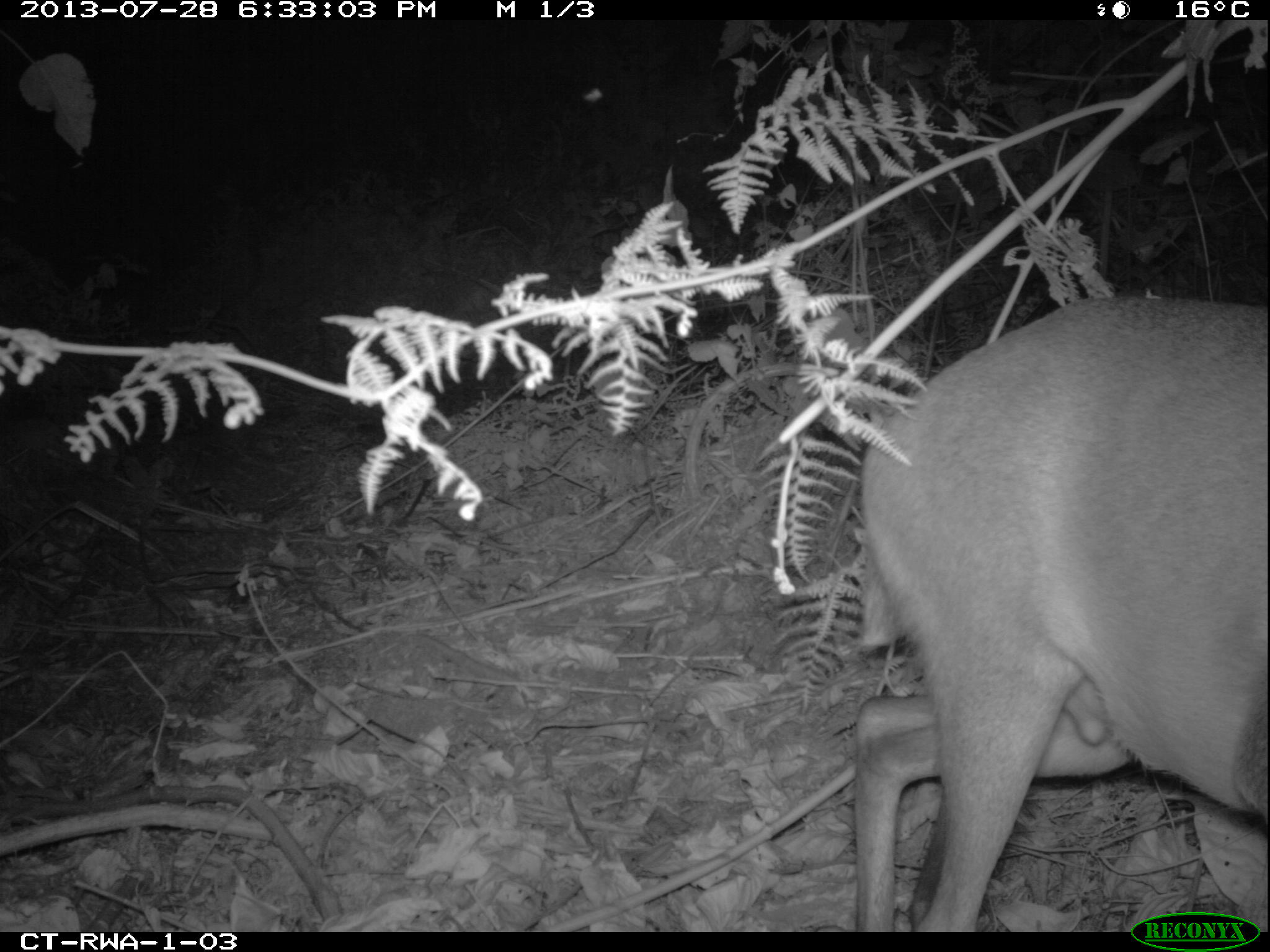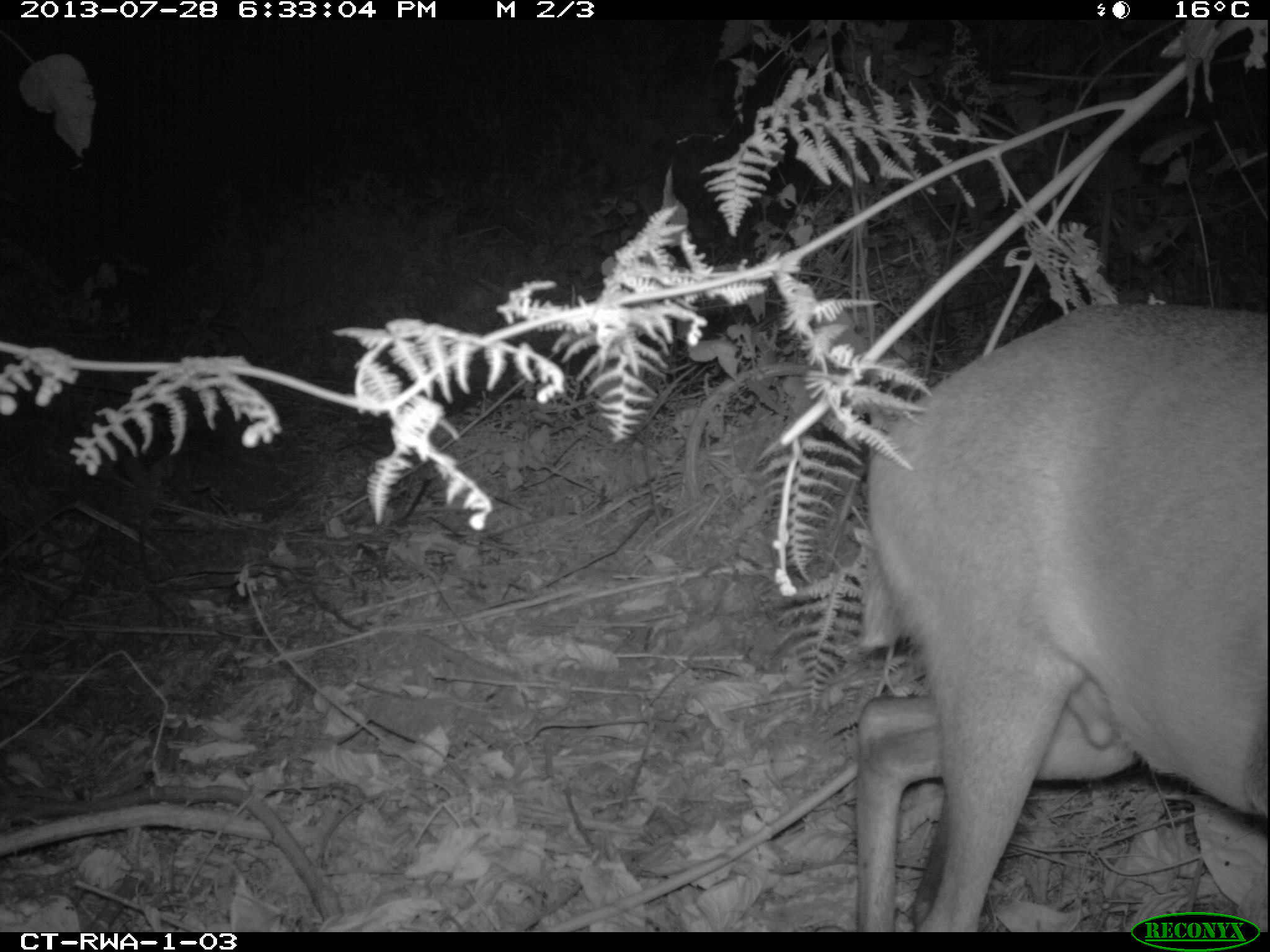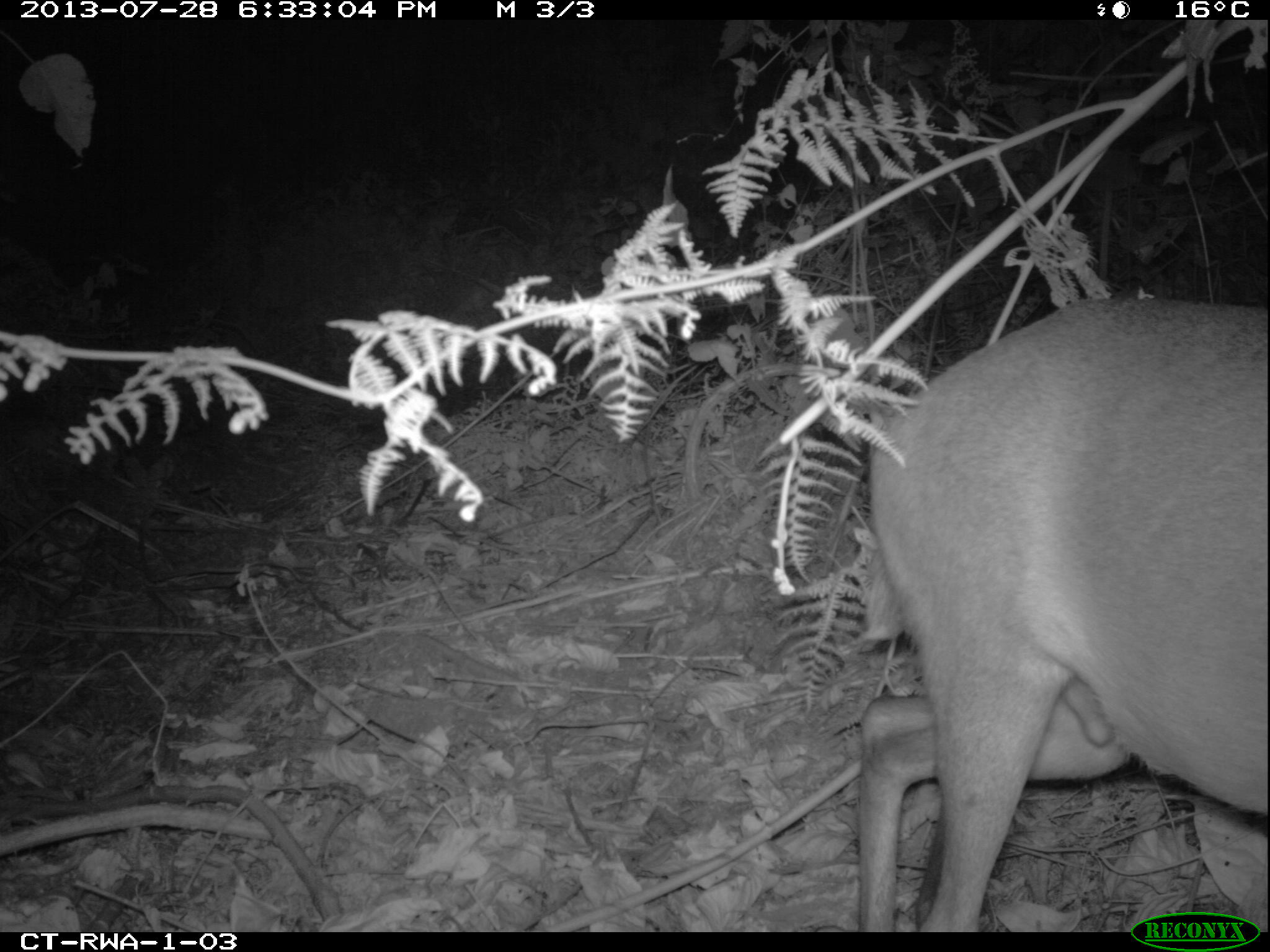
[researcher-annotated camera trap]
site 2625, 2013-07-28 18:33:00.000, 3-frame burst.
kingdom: Animalia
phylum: Chordata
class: Mammalia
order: Artiodactyla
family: Bovidae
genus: Cephalophus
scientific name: Cephalophus nigrifrons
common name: black-fronted duiker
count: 2